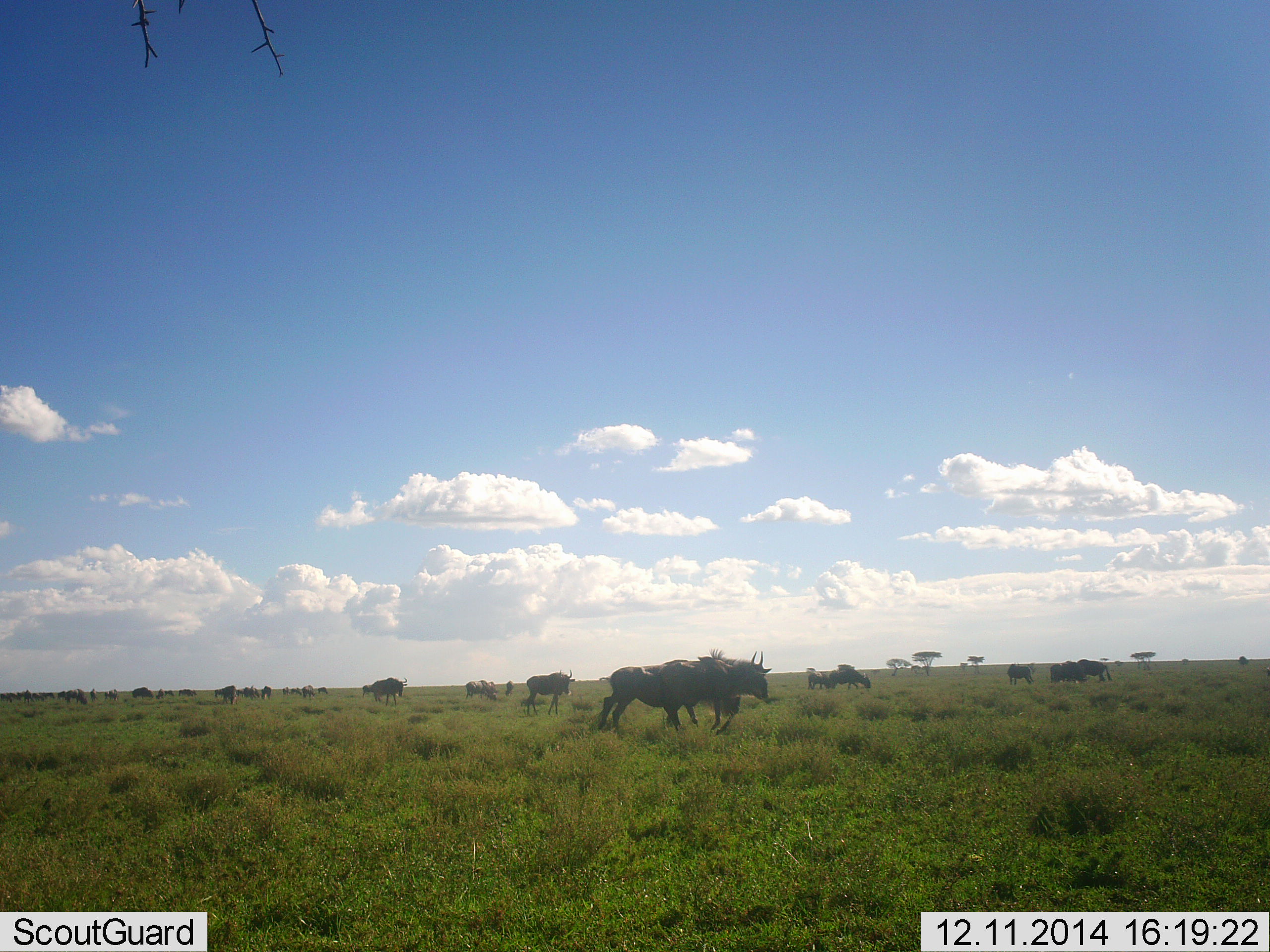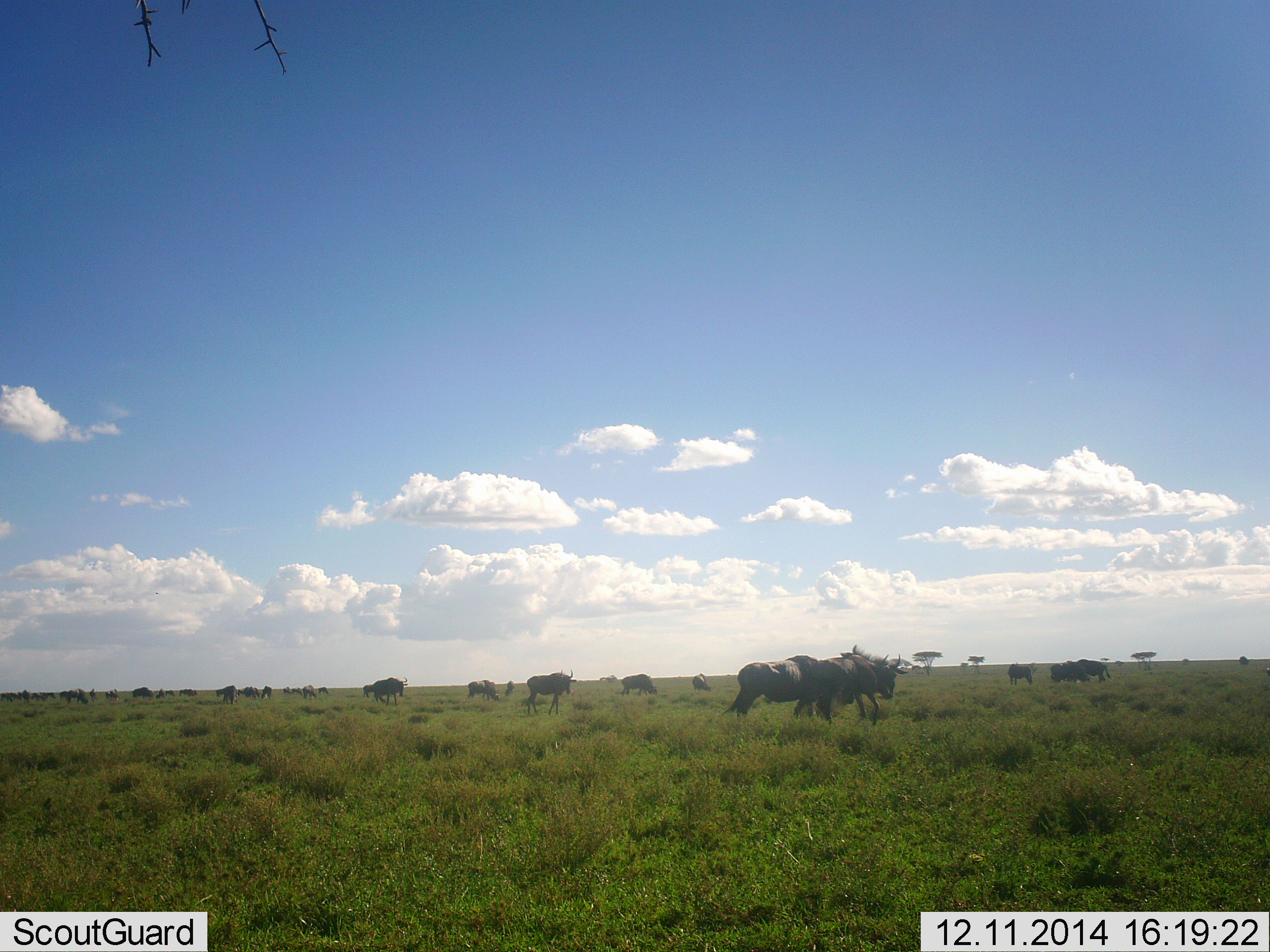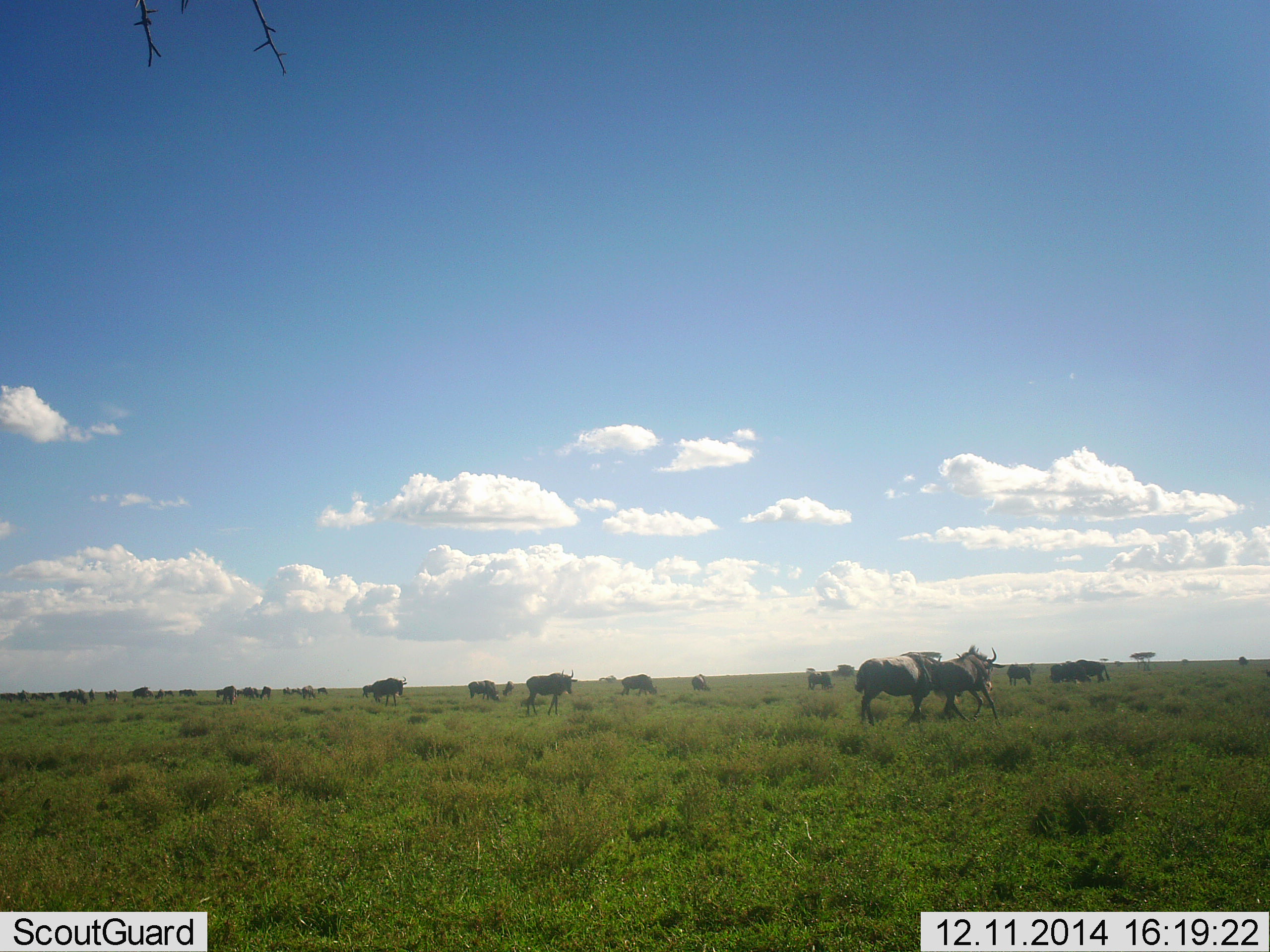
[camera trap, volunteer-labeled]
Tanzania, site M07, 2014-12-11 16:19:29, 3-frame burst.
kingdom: Animalia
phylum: Chordata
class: Mammalia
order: Artiodactyla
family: Bovidae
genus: Connochaetes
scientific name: Connochaetes taurinus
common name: blue wildebeest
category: wildebeest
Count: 11-50.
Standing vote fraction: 50%.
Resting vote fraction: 0%.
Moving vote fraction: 100%.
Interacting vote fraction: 0%.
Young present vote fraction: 0%.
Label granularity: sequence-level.